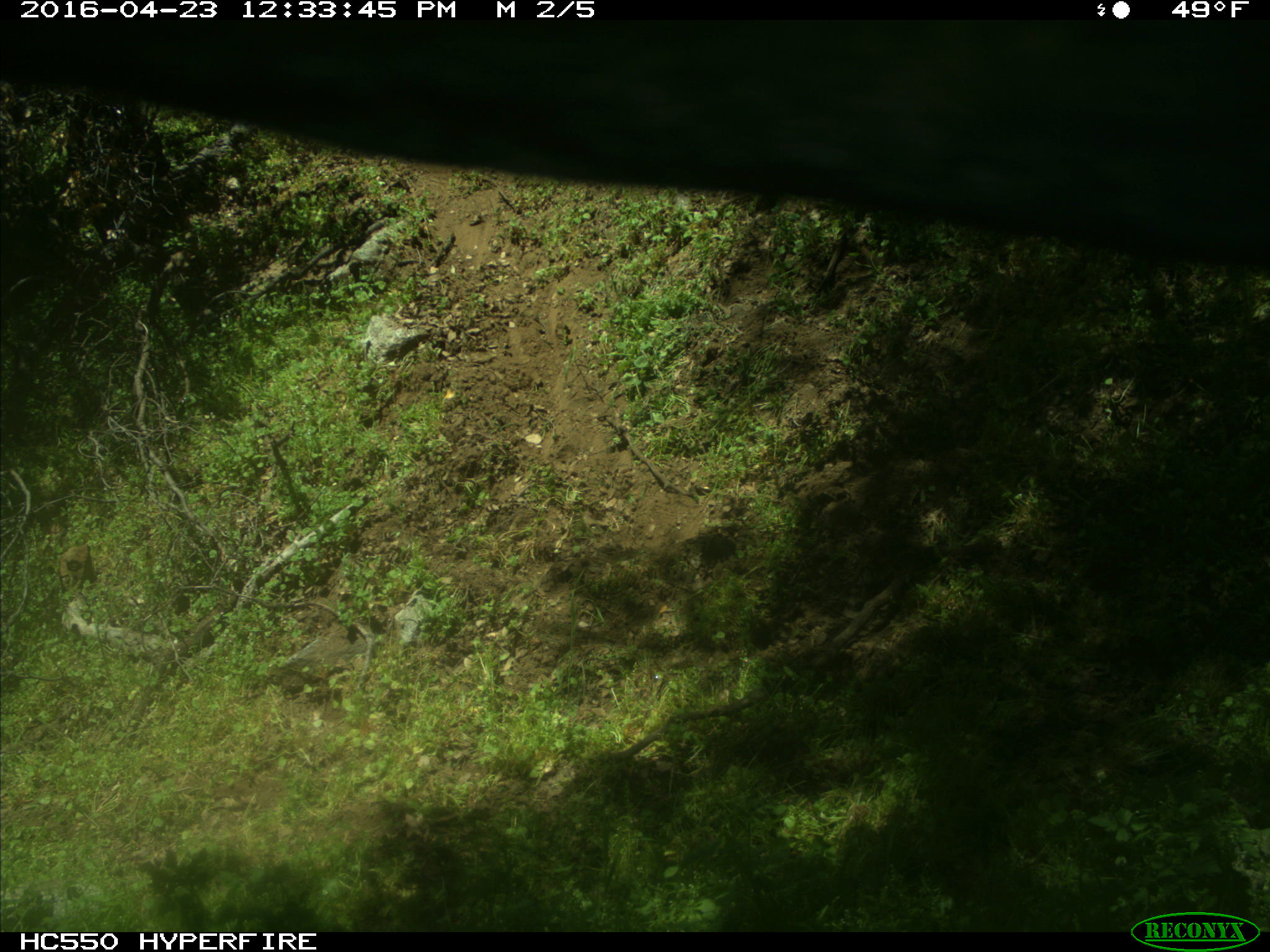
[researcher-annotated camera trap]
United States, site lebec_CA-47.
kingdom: Animalia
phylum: Chordata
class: Mammalia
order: Artiodactyla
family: Bovidae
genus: Bos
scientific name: Bos taurus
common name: domestic cow